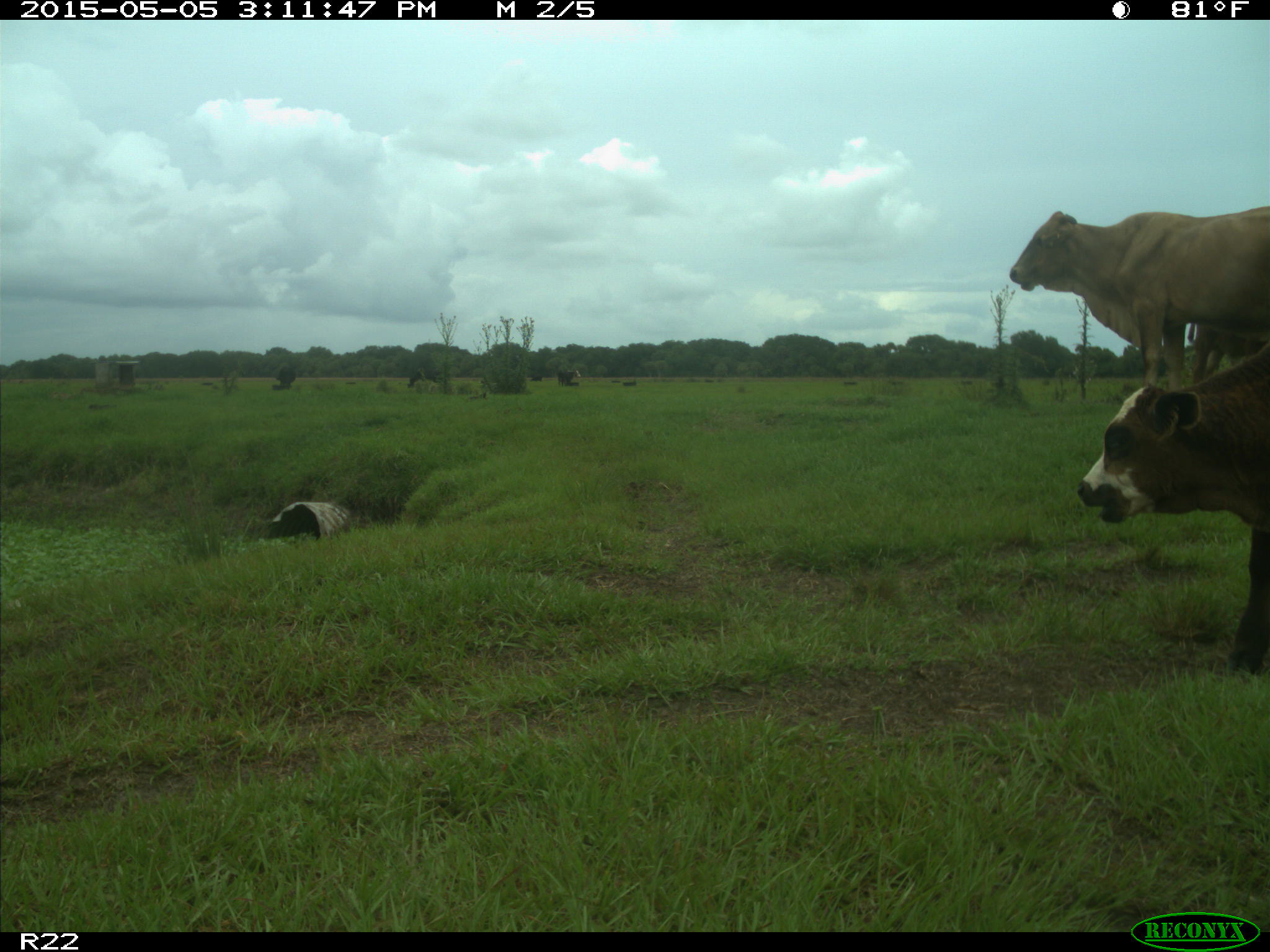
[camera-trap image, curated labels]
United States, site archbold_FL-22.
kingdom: Animalia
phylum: Chordata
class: Mammalia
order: Artiodactyla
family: Bovidae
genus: Bos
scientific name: Bos taurus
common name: domestic cow